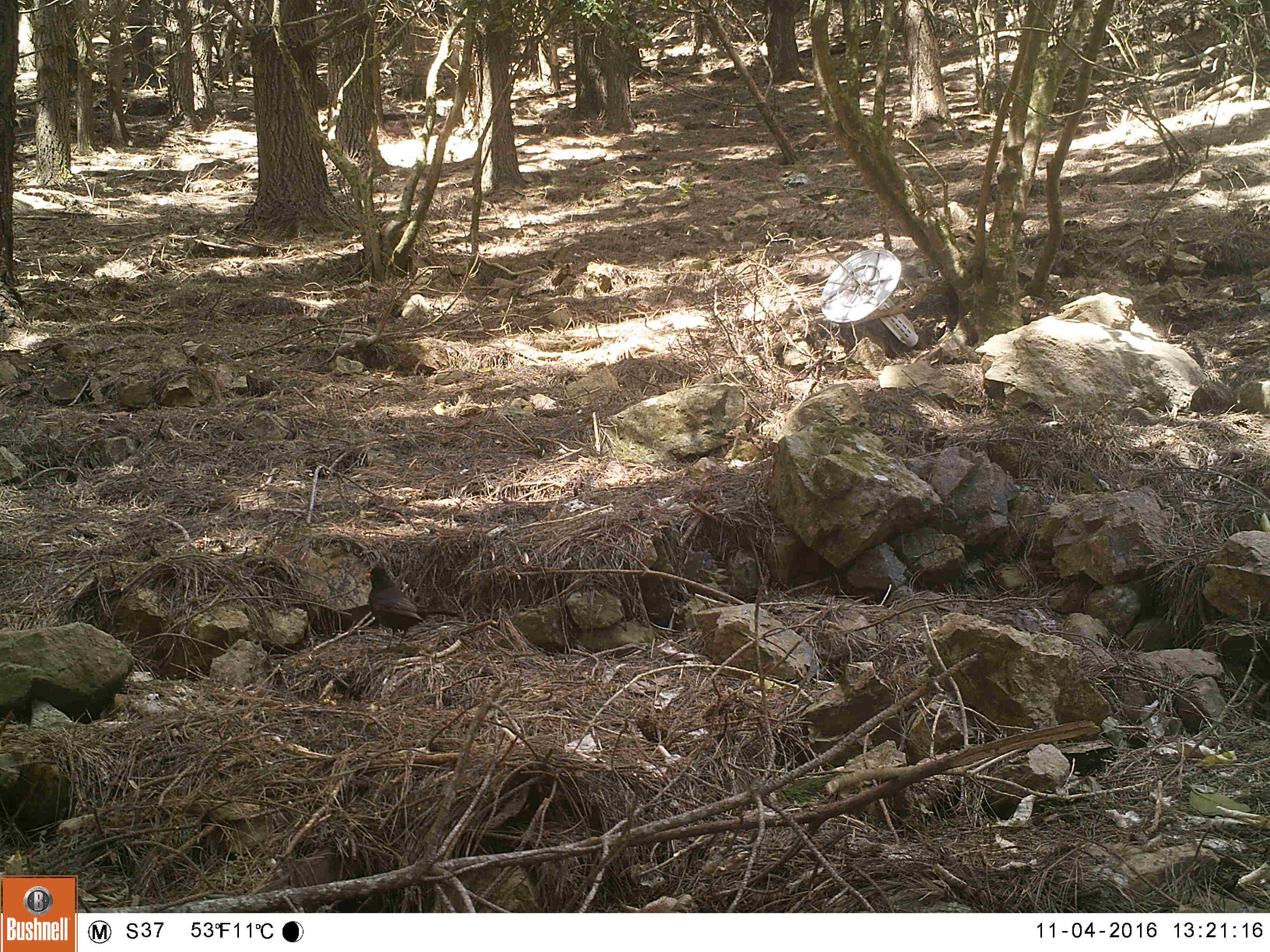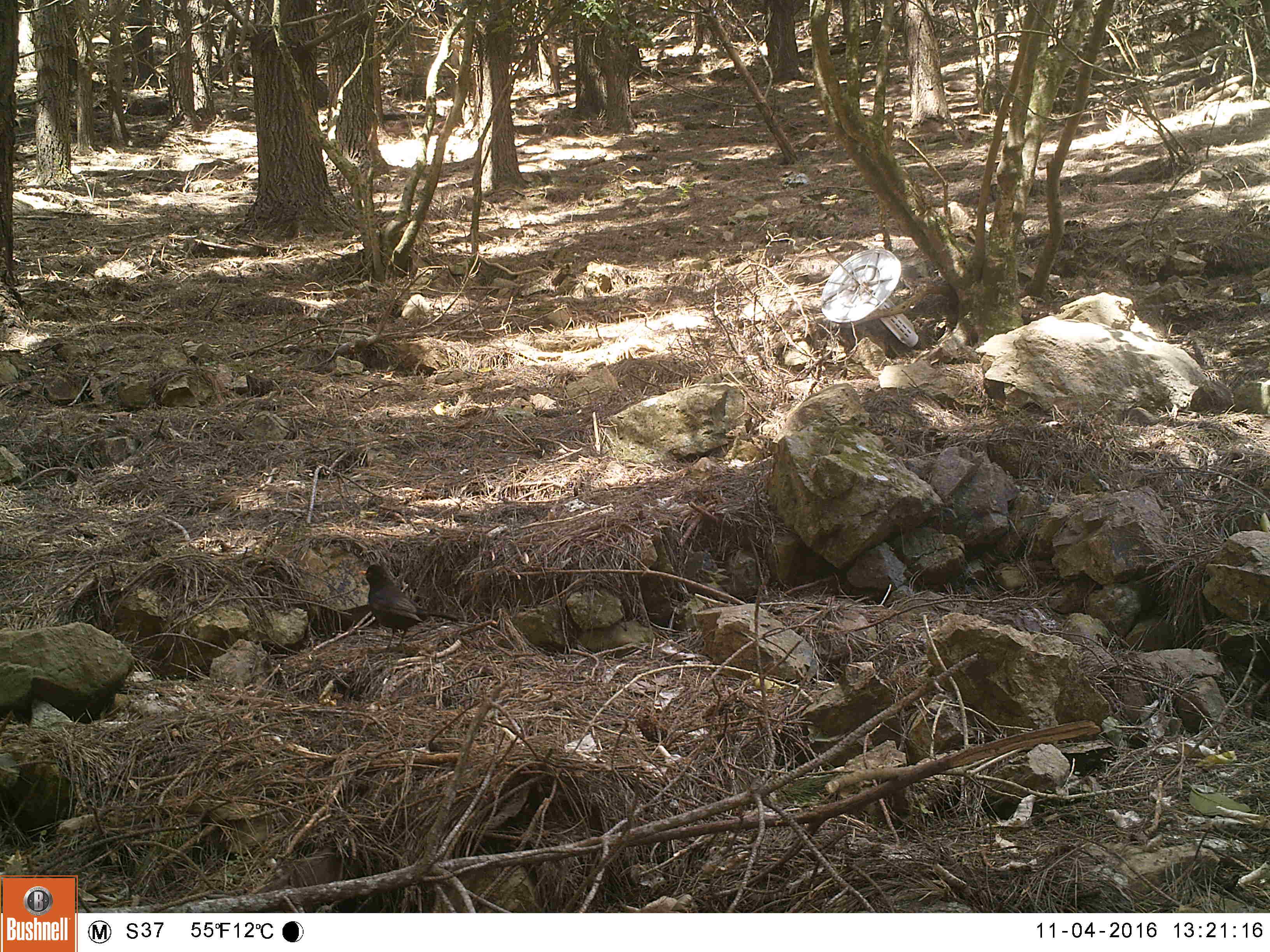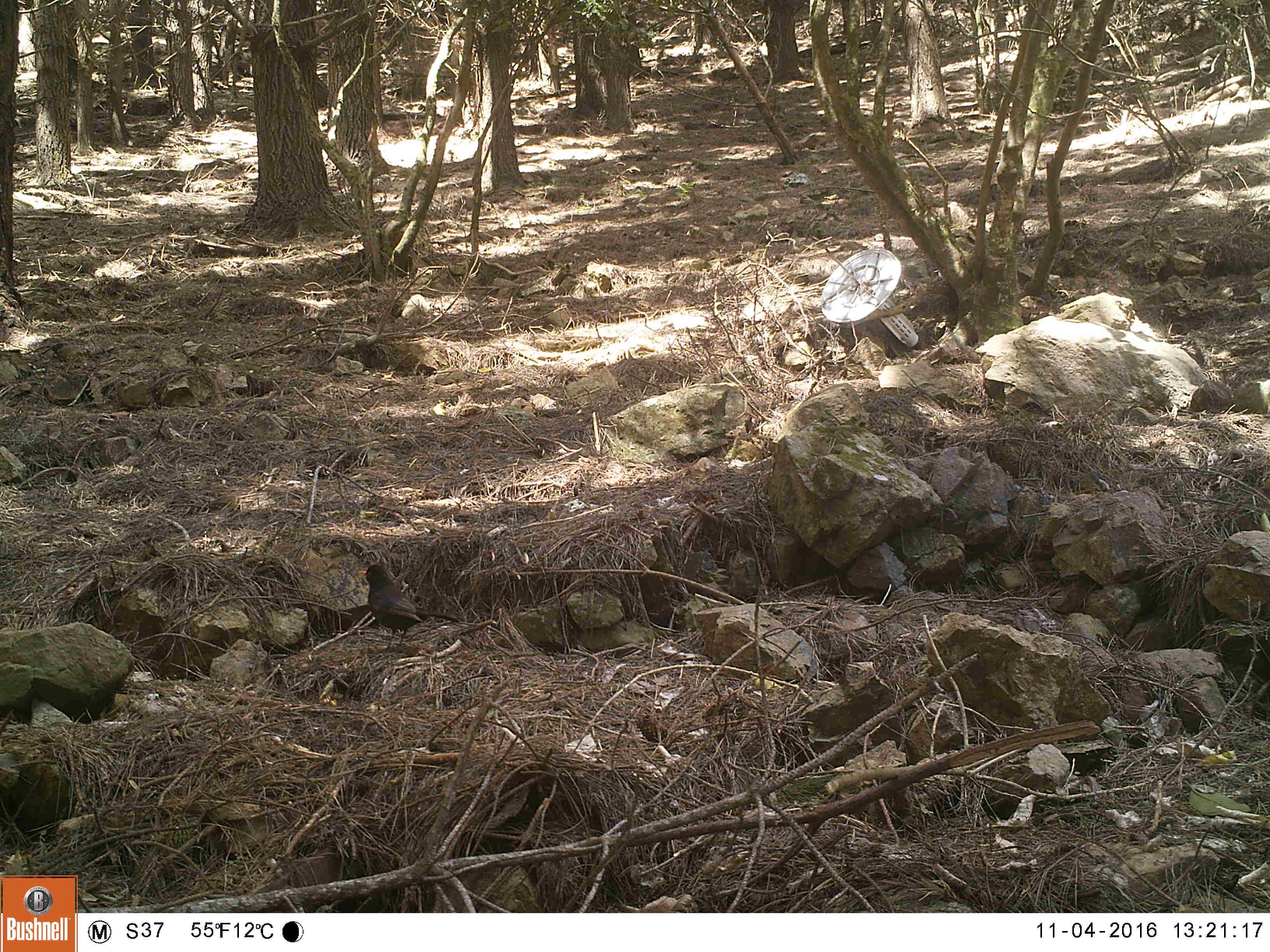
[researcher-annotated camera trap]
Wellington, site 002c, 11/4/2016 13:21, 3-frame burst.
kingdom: Animalia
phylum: Chordata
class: Aves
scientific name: Aves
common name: bird